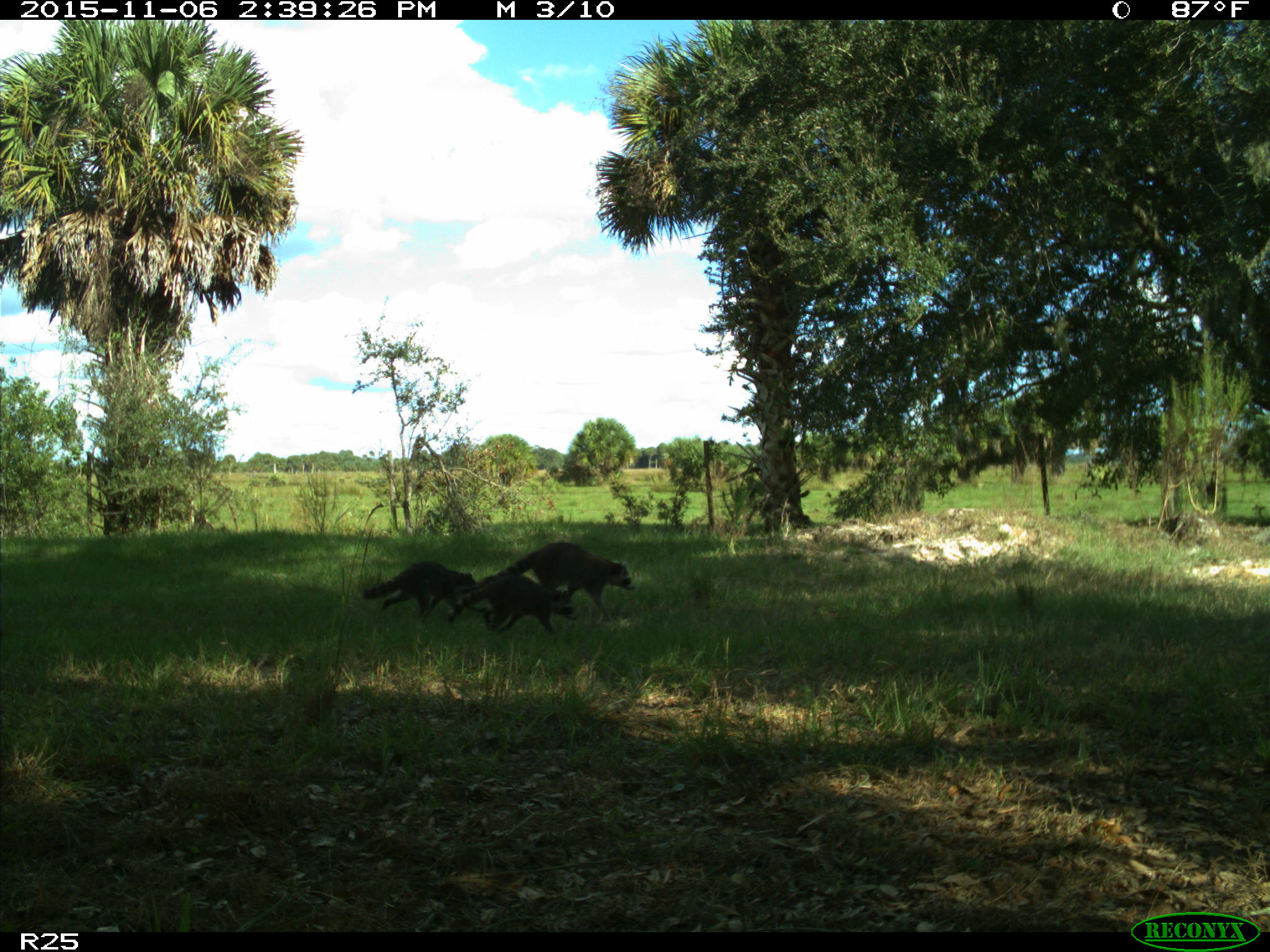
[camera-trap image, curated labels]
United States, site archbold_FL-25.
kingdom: Animalia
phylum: Chordata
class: Mammalia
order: Carnivora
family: Procyonidae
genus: Procyon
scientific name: Procyon lotor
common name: common raccoon